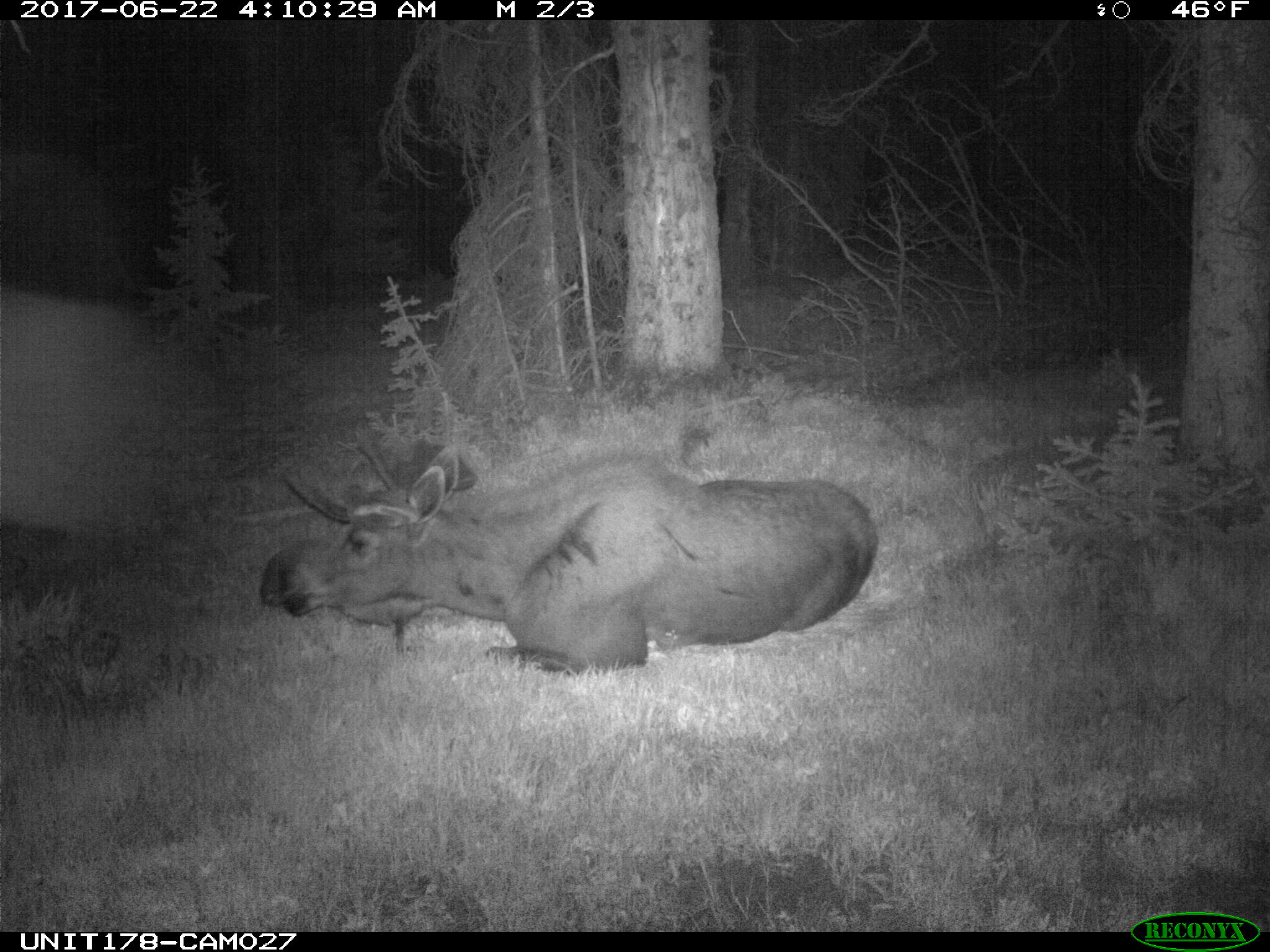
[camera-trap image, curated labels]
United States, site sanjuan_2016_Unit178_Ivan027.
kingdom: Animalia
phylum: Chordata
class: Mammalia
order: Artiodactyla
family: Cervidae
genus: Alces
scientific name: Alces alces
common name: moose